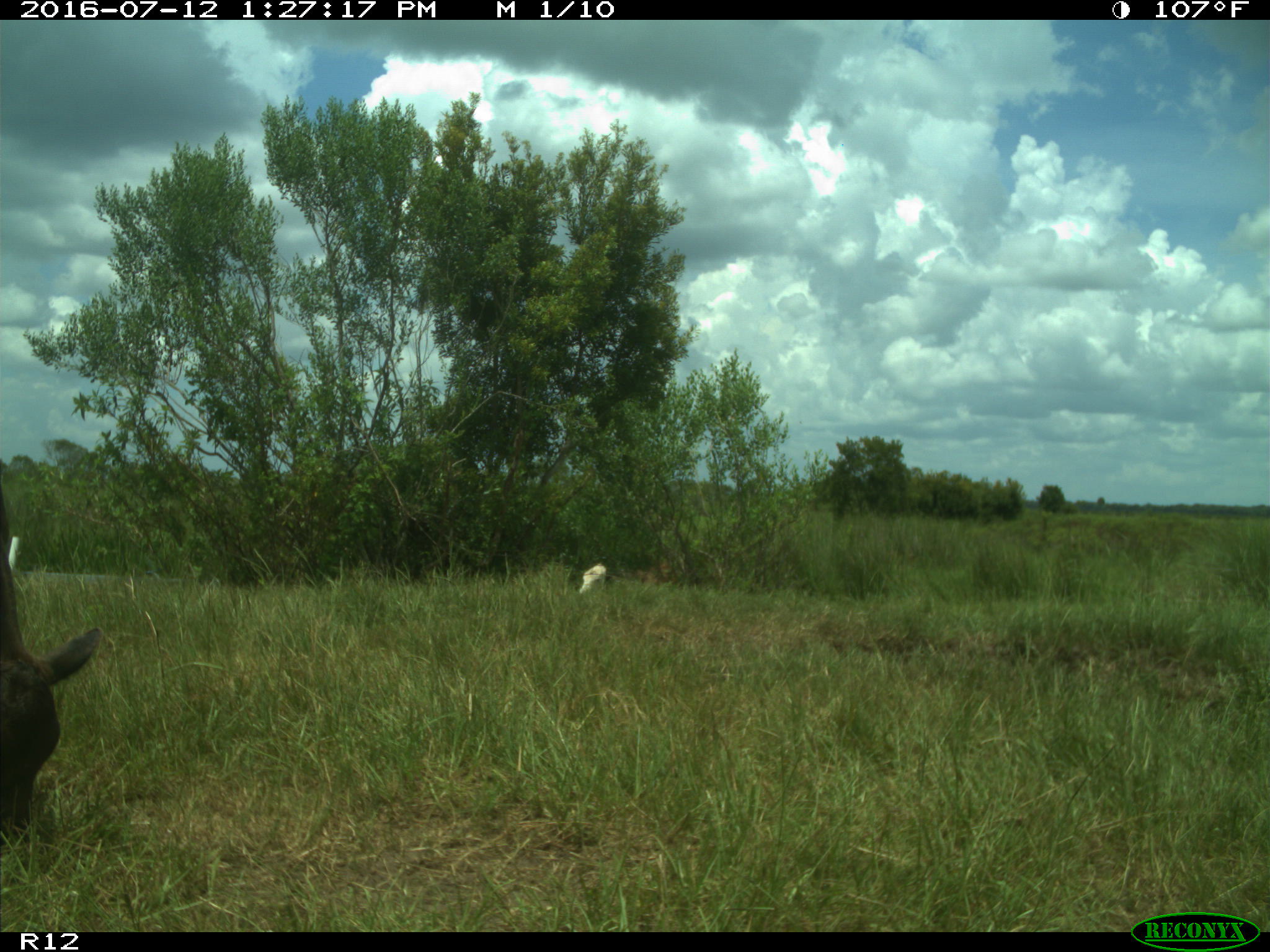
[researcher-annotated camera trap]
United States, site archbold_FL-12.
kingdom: Animalia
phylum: Chordata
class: Mammalia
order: Artiodactyla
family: Bovidae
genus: Bos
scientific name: Bos taurus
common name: domestic cow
Bos taurus (domestic cow).